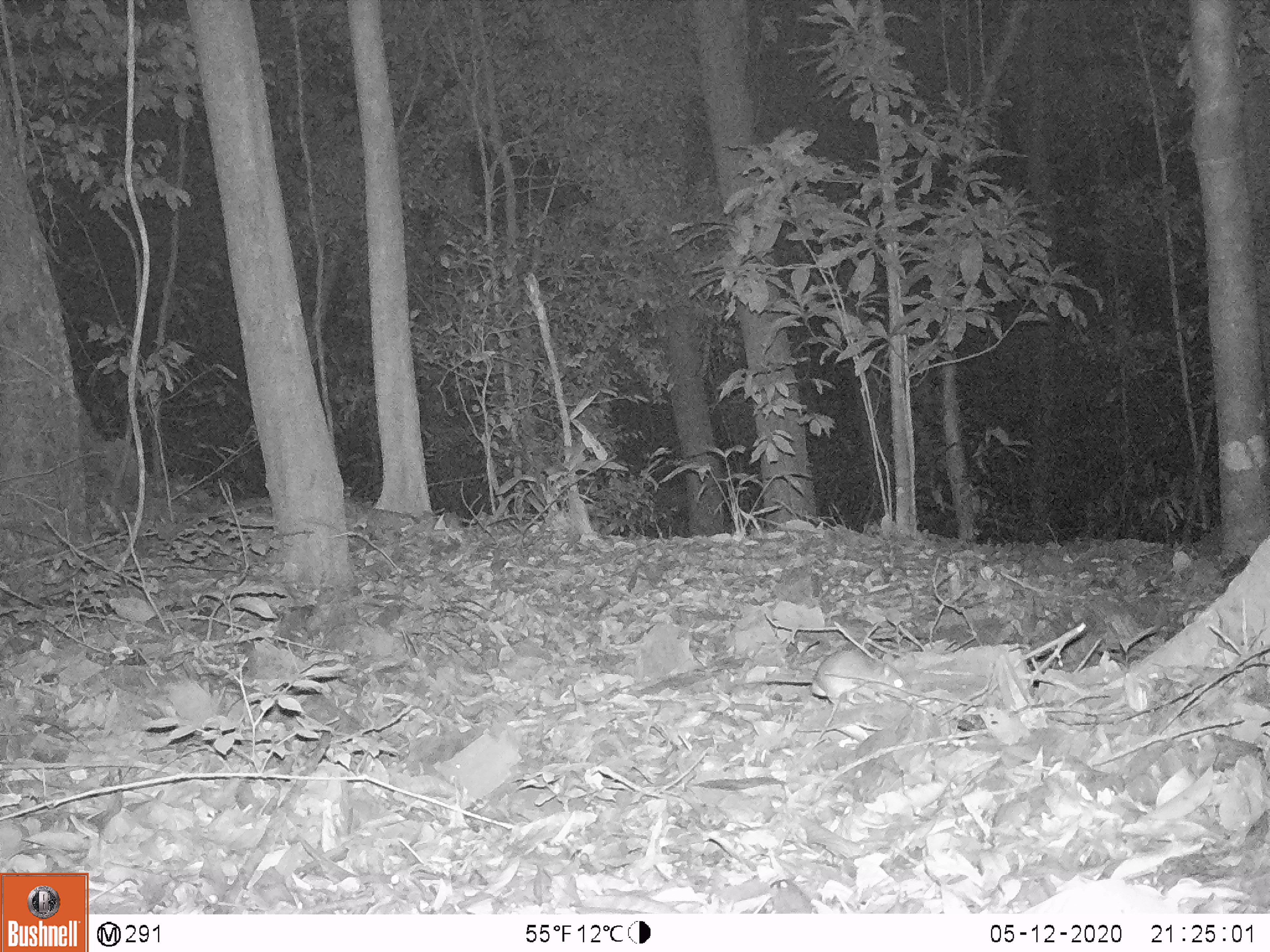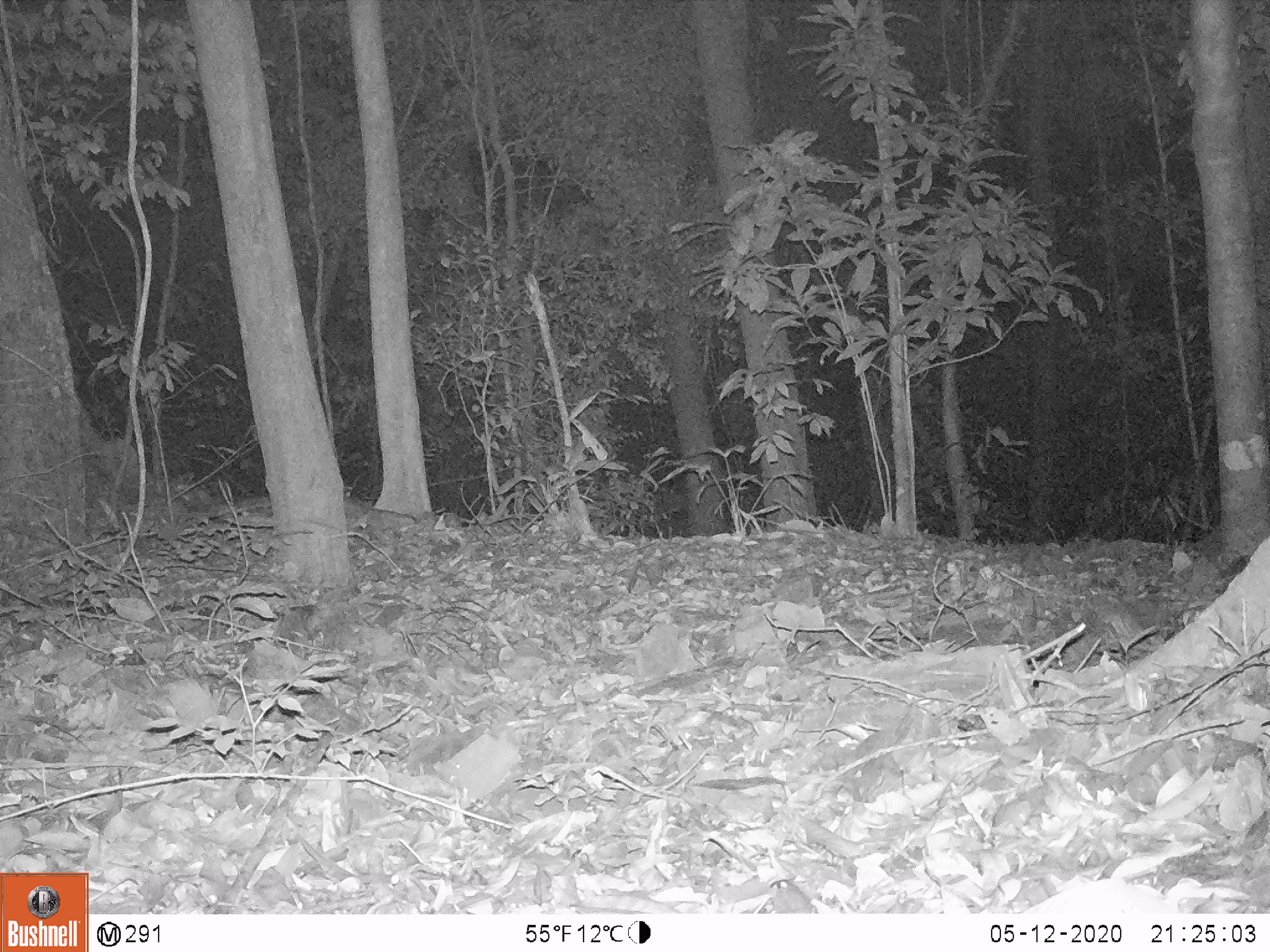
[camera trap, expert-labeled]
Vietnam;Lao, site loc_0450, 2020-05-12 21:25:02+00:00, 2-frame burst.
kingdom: Animalia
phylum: Chordata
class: Mammalia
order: Rodentia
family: Muridae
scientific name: Muridae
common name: old-world mice and rats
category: unidentified murid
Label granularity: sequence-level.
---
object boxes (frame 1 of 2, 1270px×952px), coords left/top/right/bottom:
unidentified murid: 802/648/911/760